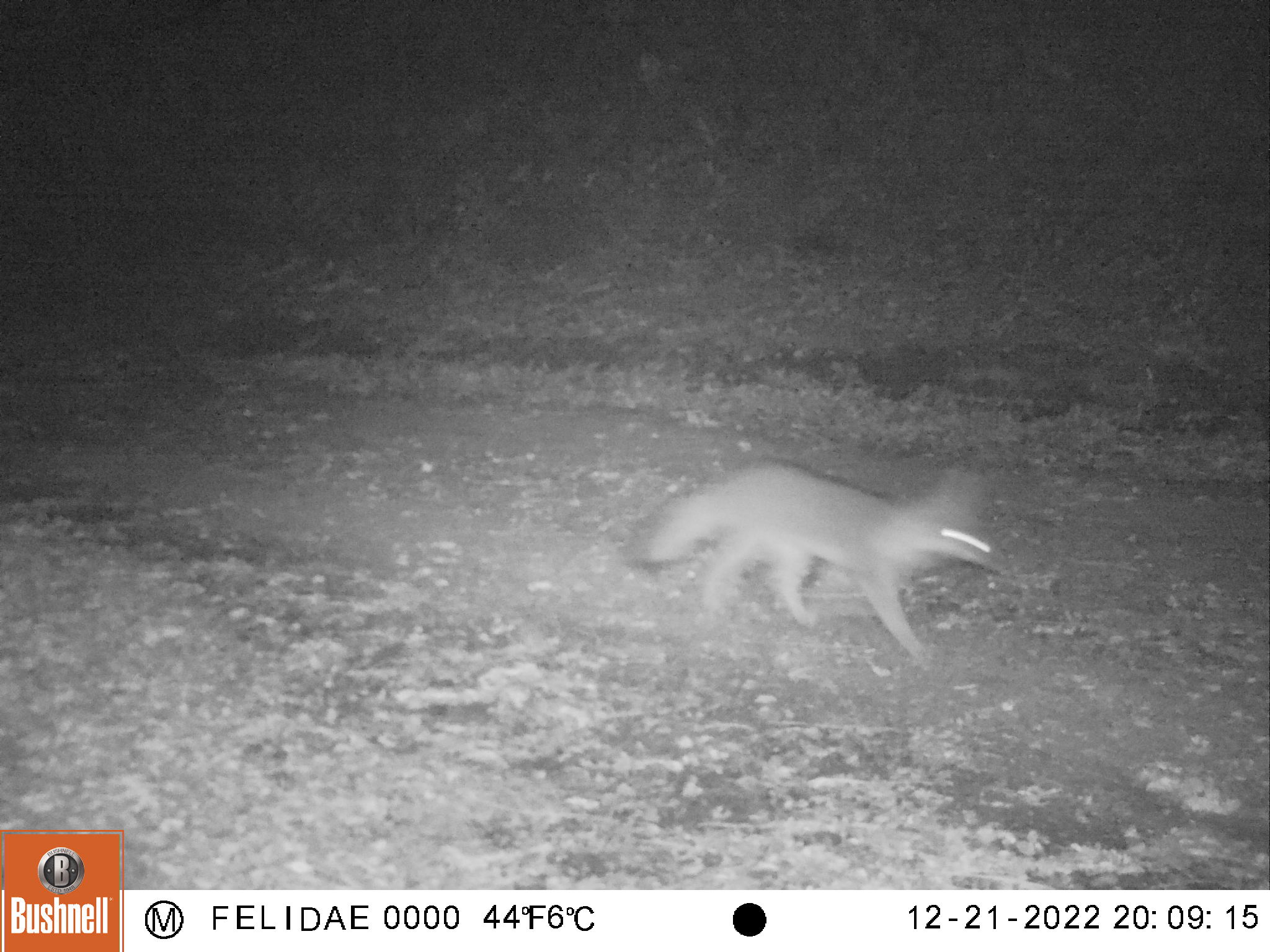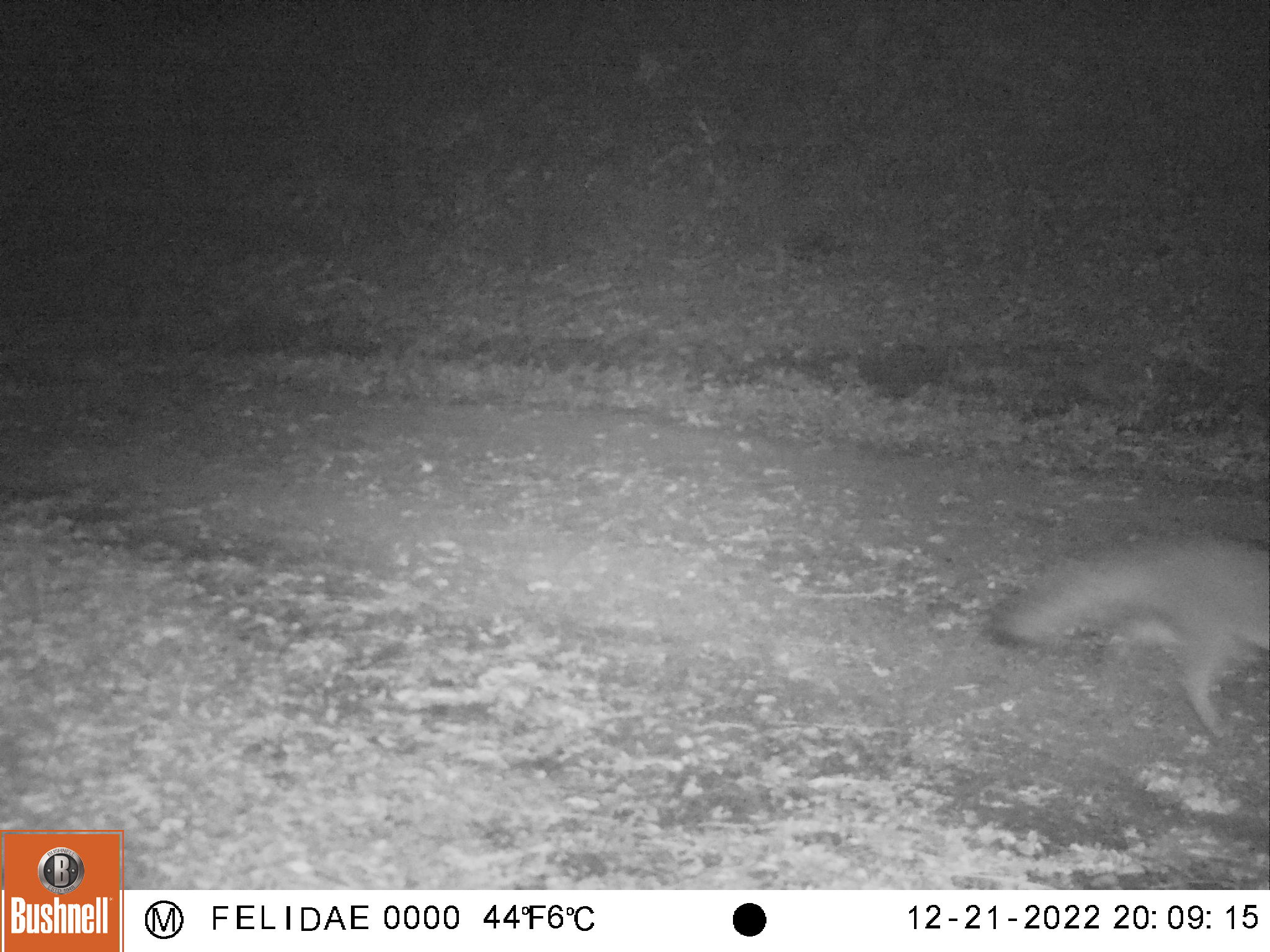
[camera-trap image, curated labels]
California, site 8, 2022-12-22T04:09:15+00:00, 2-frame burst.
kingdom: Animalia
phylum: Chordata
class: Mammalia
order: Carnivora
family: Canidae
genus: Urocyon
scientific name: Urocyon cinereoargenteus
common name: gray fox